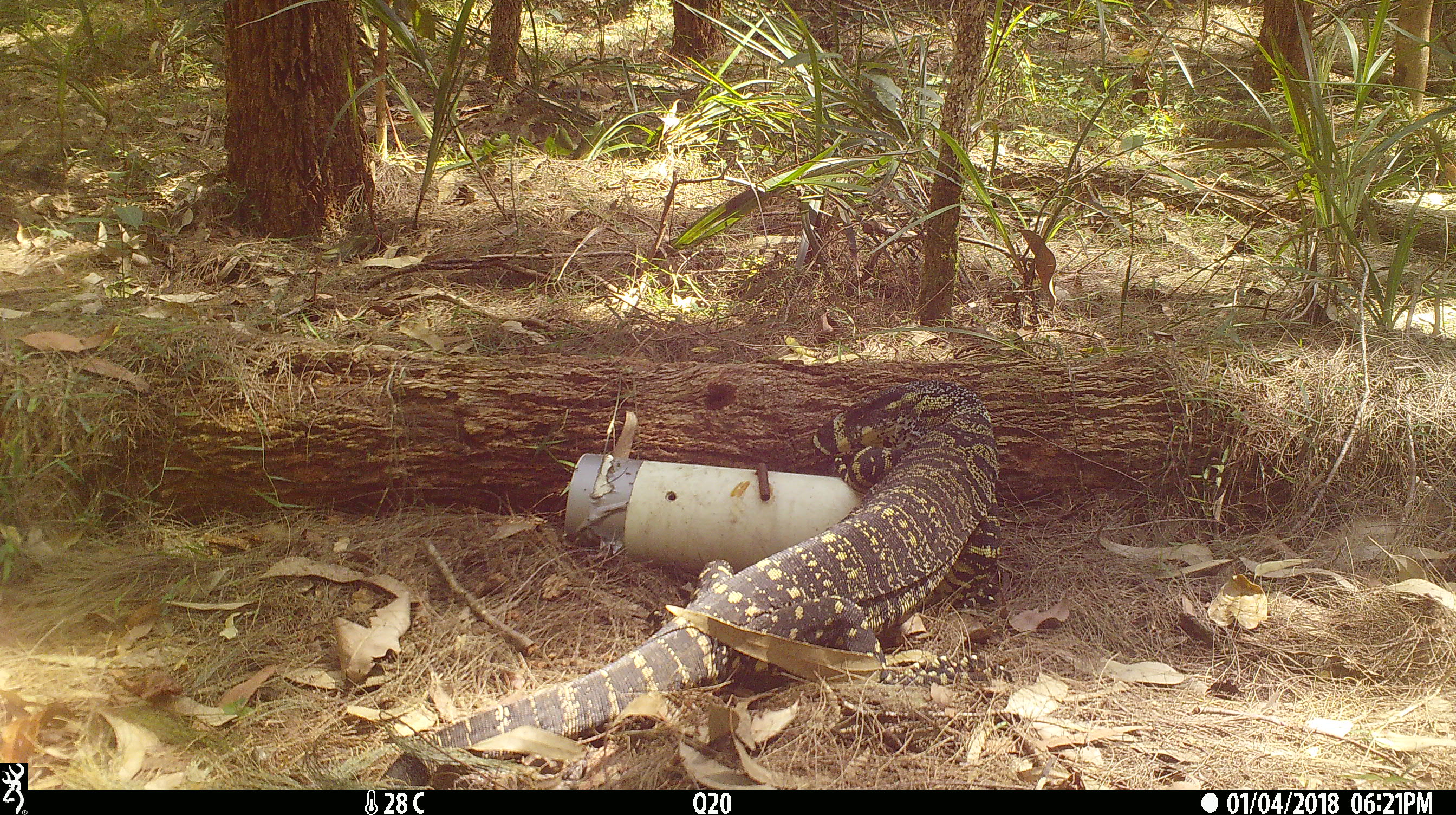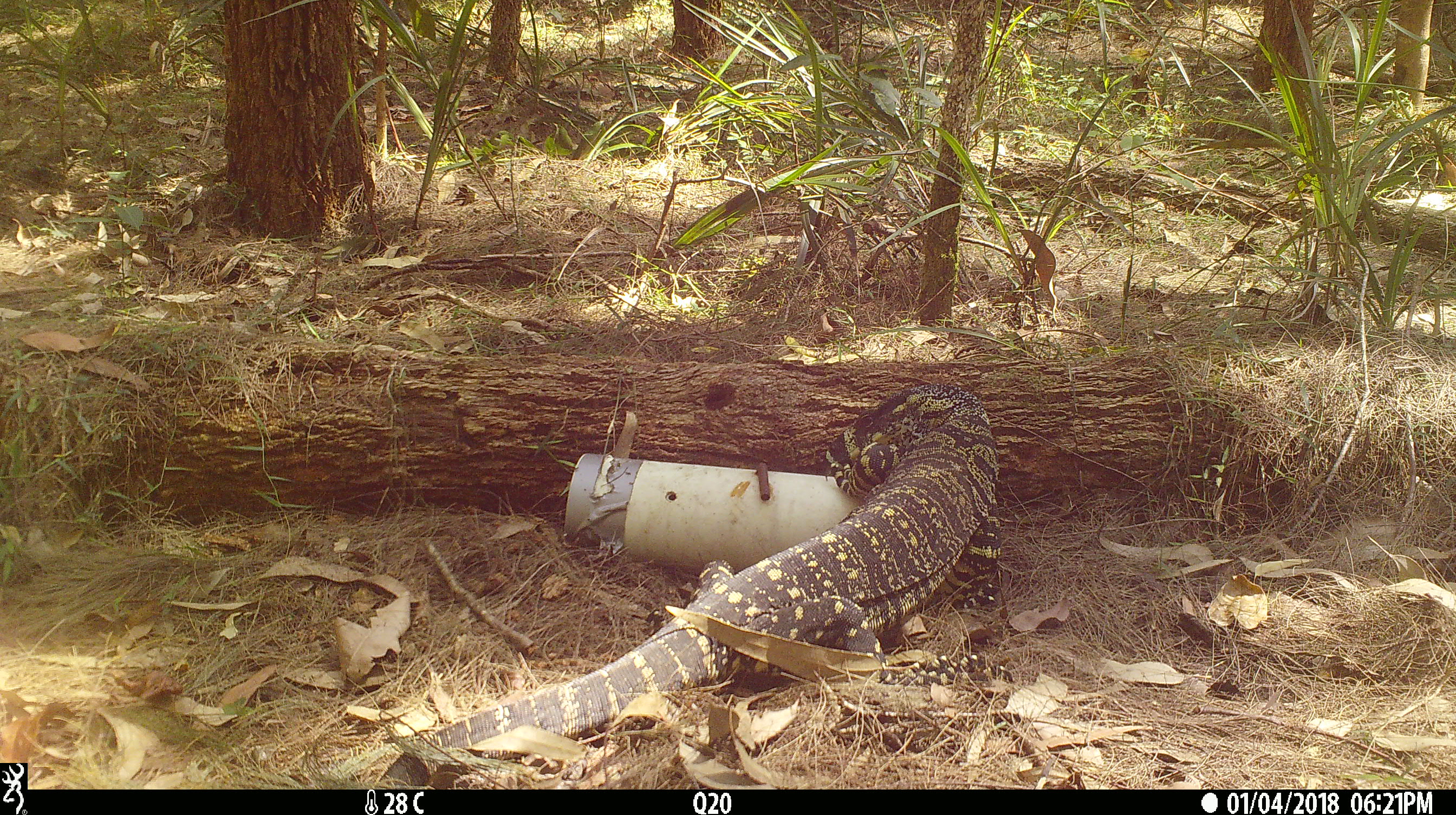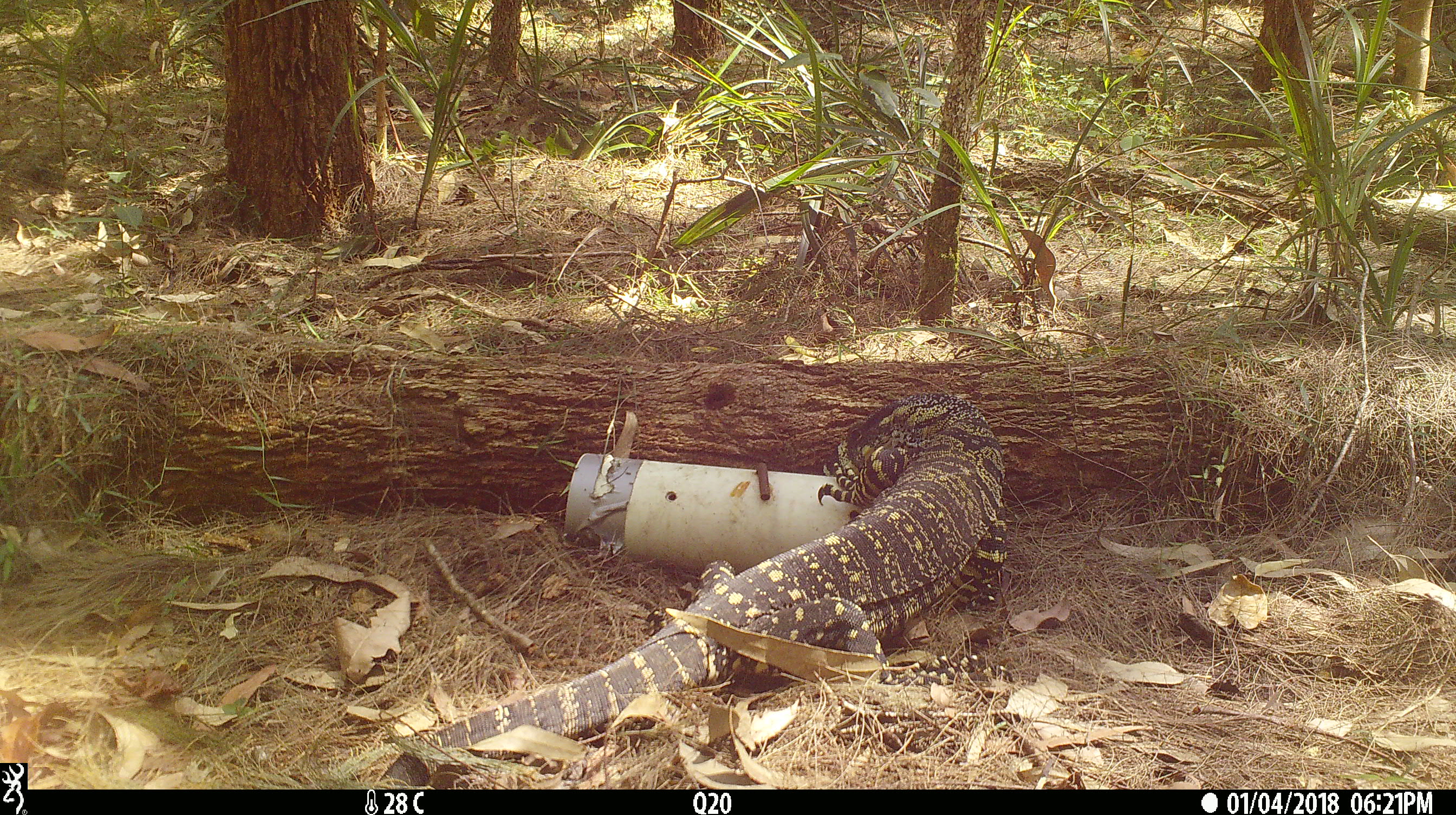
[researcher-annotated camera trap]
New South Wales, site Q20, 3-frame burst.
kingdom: Animalia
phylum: Chordata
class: Reptilia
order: Squamata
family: Varanidae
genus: Varanus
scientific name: Varanus varius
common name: lace monitor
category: goanna